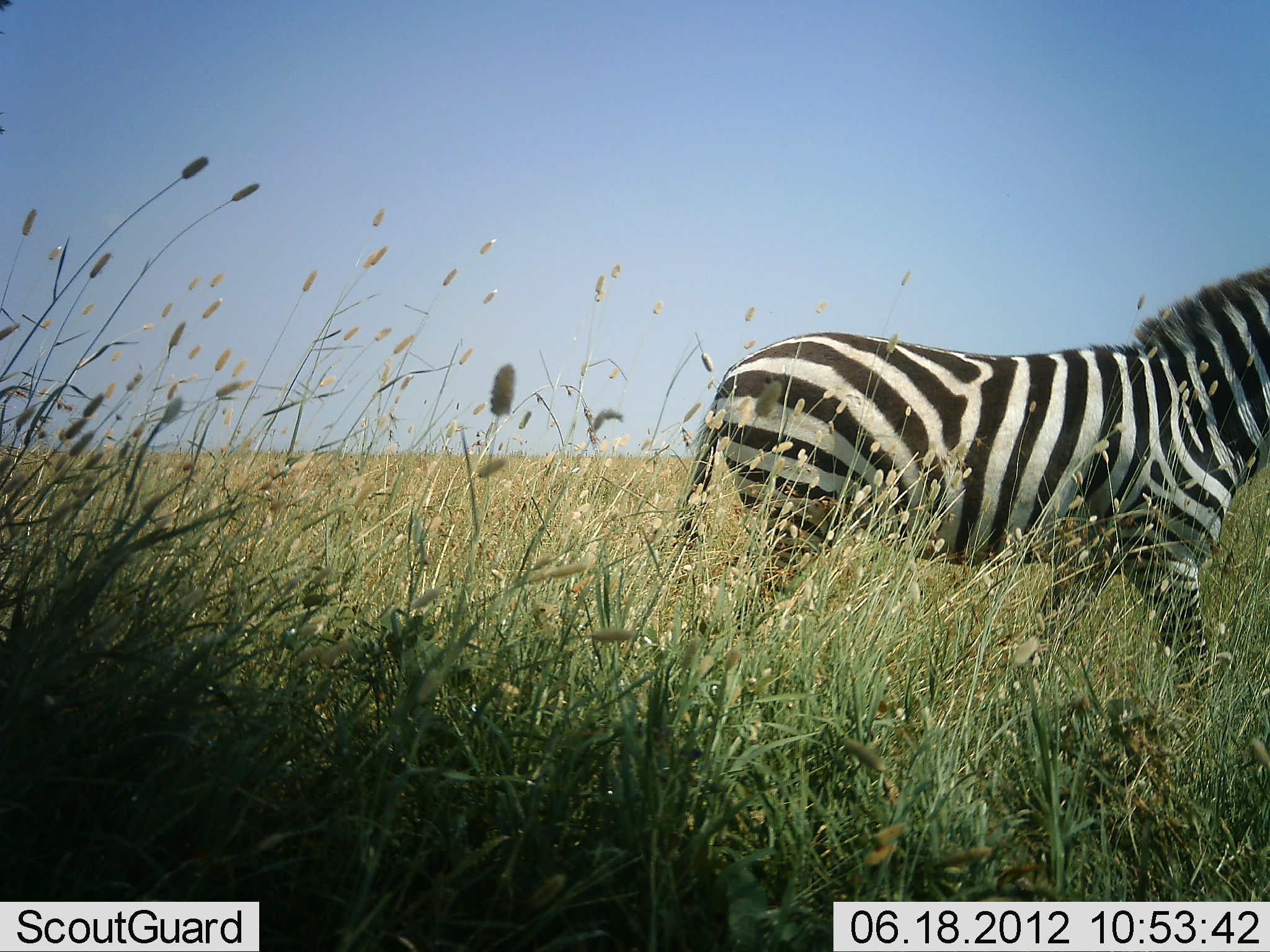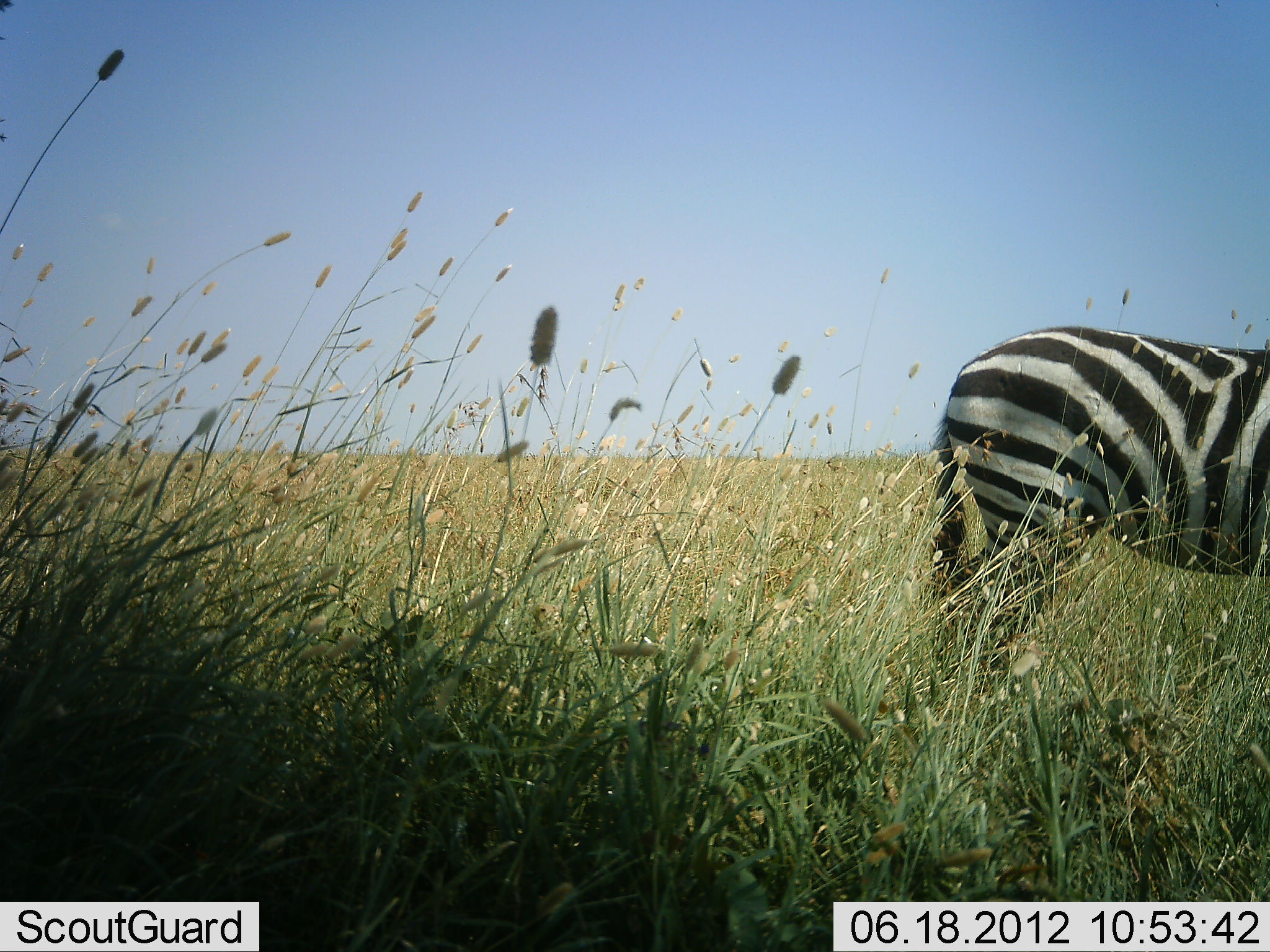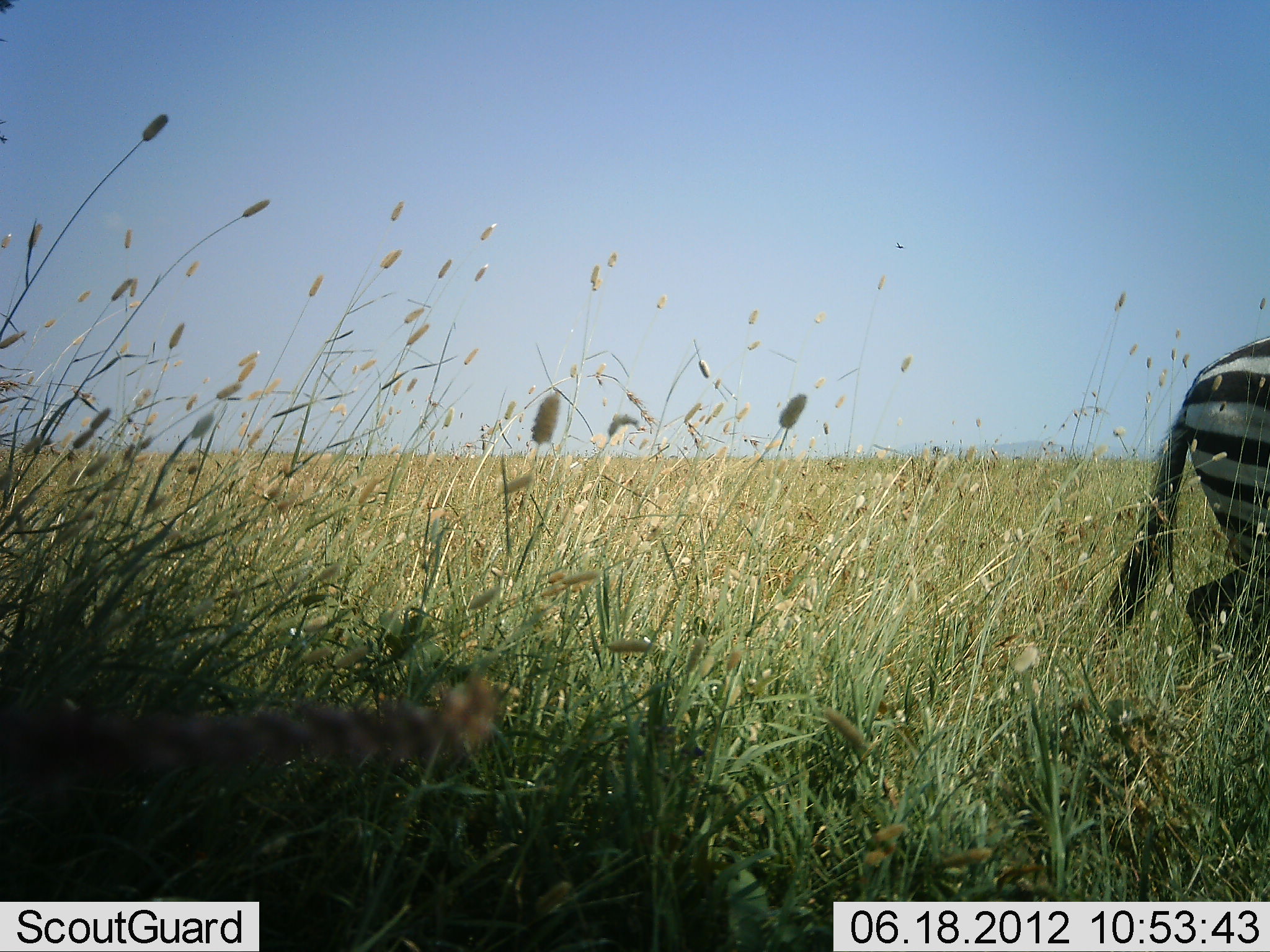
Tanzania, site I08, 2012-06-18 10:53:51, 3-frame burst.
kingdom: Animalia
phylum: Chordata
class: Mammalia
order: Perissodactyla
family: Equidae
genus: Equus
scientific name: Equus quagga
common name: plains zebra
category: zebra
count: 1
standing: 10%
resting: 0%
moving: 90%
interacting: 0%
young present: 0%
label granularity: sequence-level